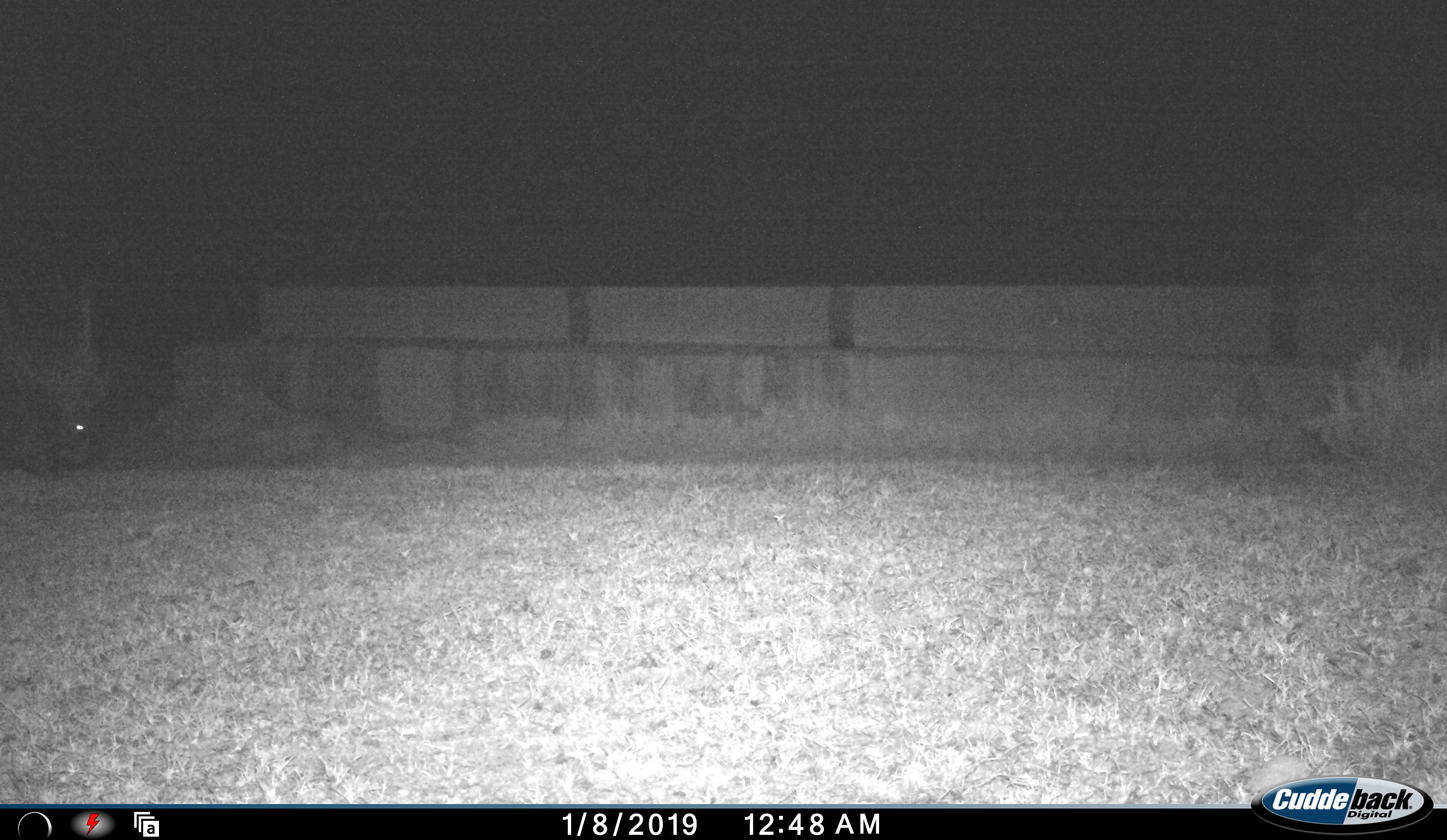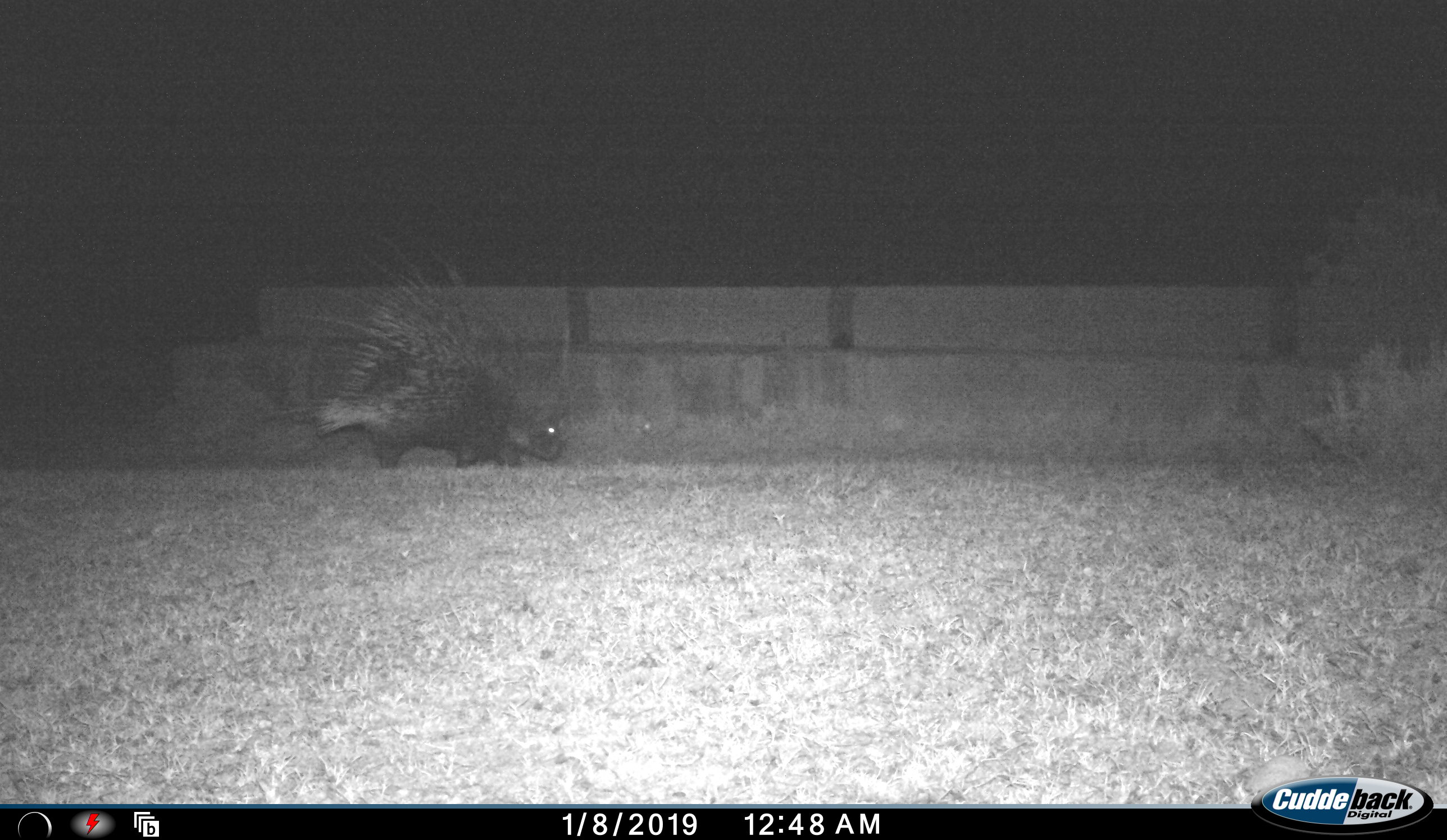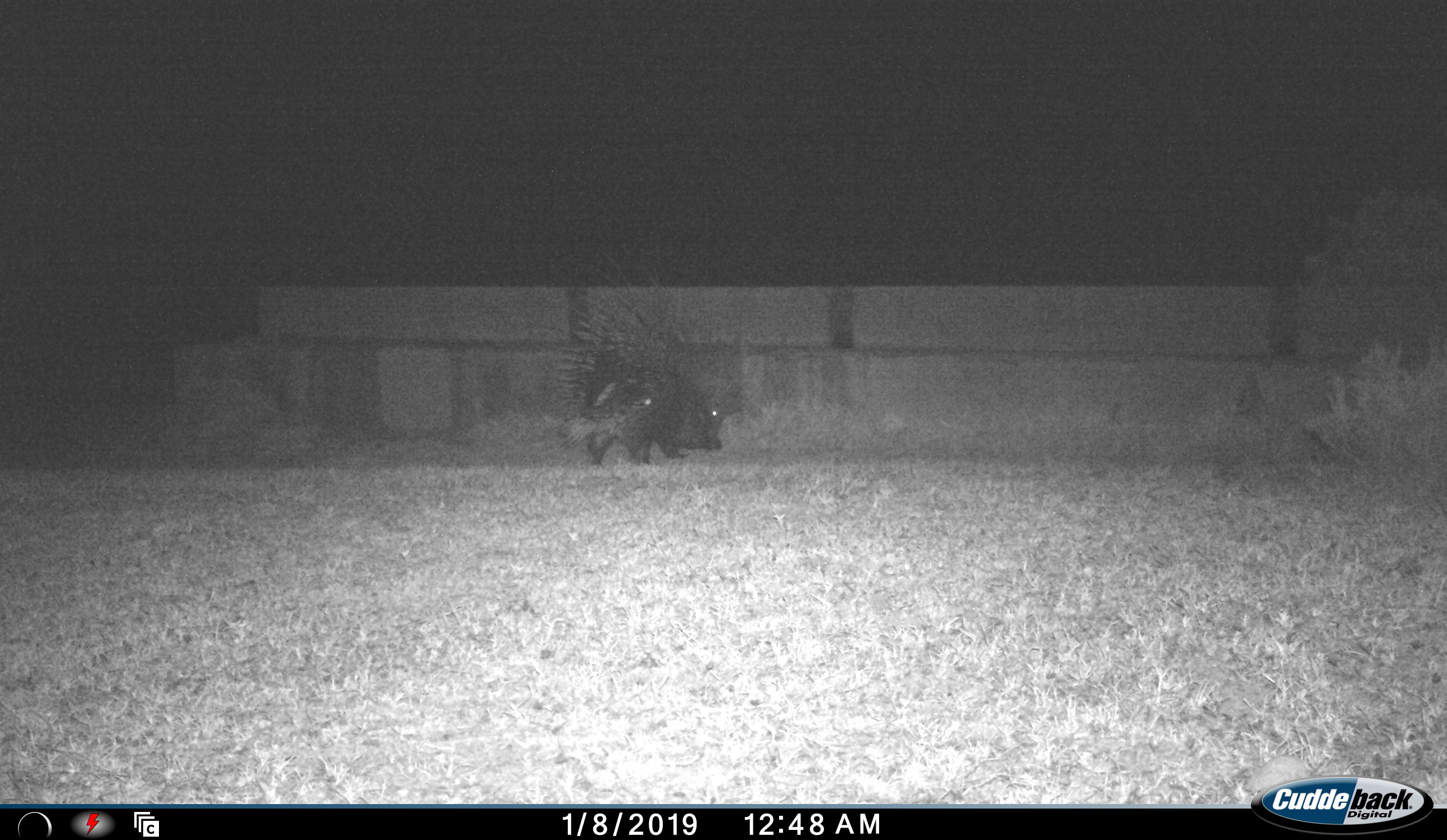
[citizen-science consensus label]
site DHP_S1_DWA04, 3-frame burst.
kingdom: Animalia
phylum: Chordata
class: Mammalia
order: Rodentia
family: Hystricidae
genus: Hystrix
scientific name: Hystrix cristata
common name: crested porcupine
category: porcupine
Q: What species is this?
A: Porcupine (crested porcupine) (Hystrix cristata).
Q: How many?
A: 1.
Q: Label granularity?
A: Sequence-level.